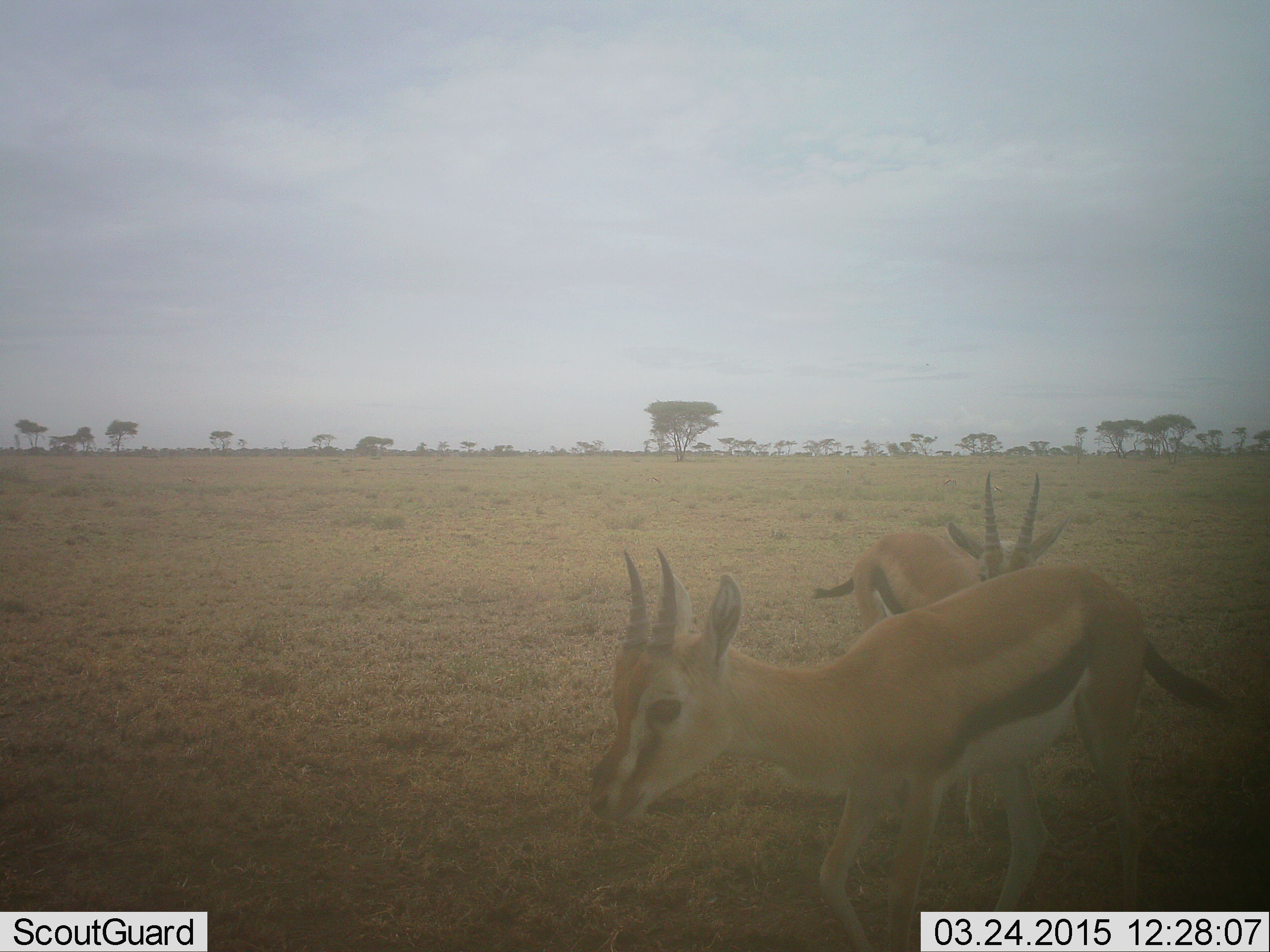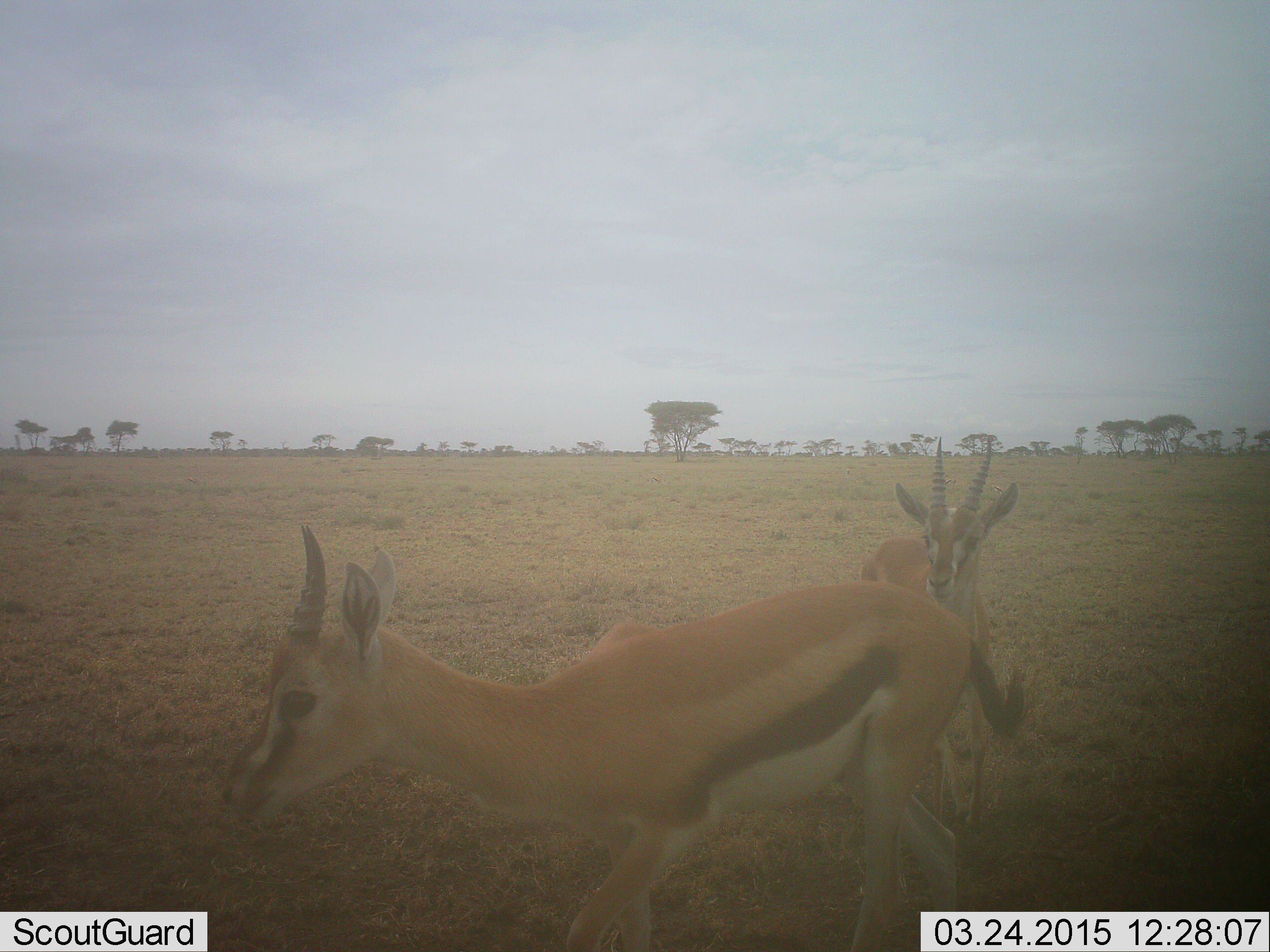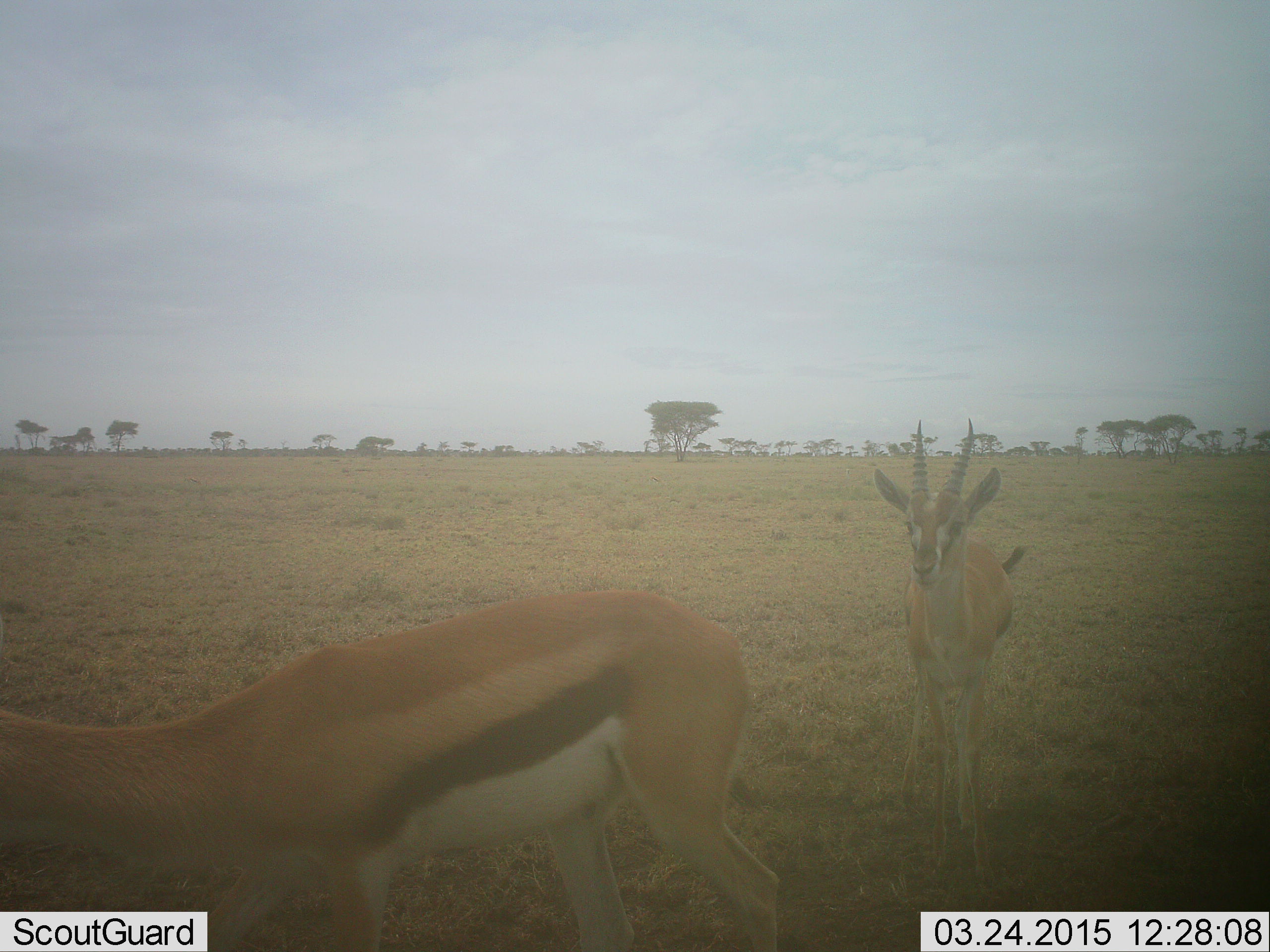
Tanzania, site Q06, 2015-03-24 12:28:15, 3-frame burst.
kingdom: Animalia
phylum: Chordata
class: Mammalia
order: Artiodactyla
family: Bovidae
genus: Eudorcas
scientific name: Eudorcas thomsonii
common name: thomson's gazelle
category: gazellethomsons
Gazellethomsons (thomson's gazelle) (Eudorcas thomsonii), count 2. Behavior (volunteer vote fractions): standing 40%, resting 0%, moving 60%, interacting 0%. Young present (vote fraction): 0%. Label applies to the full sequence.